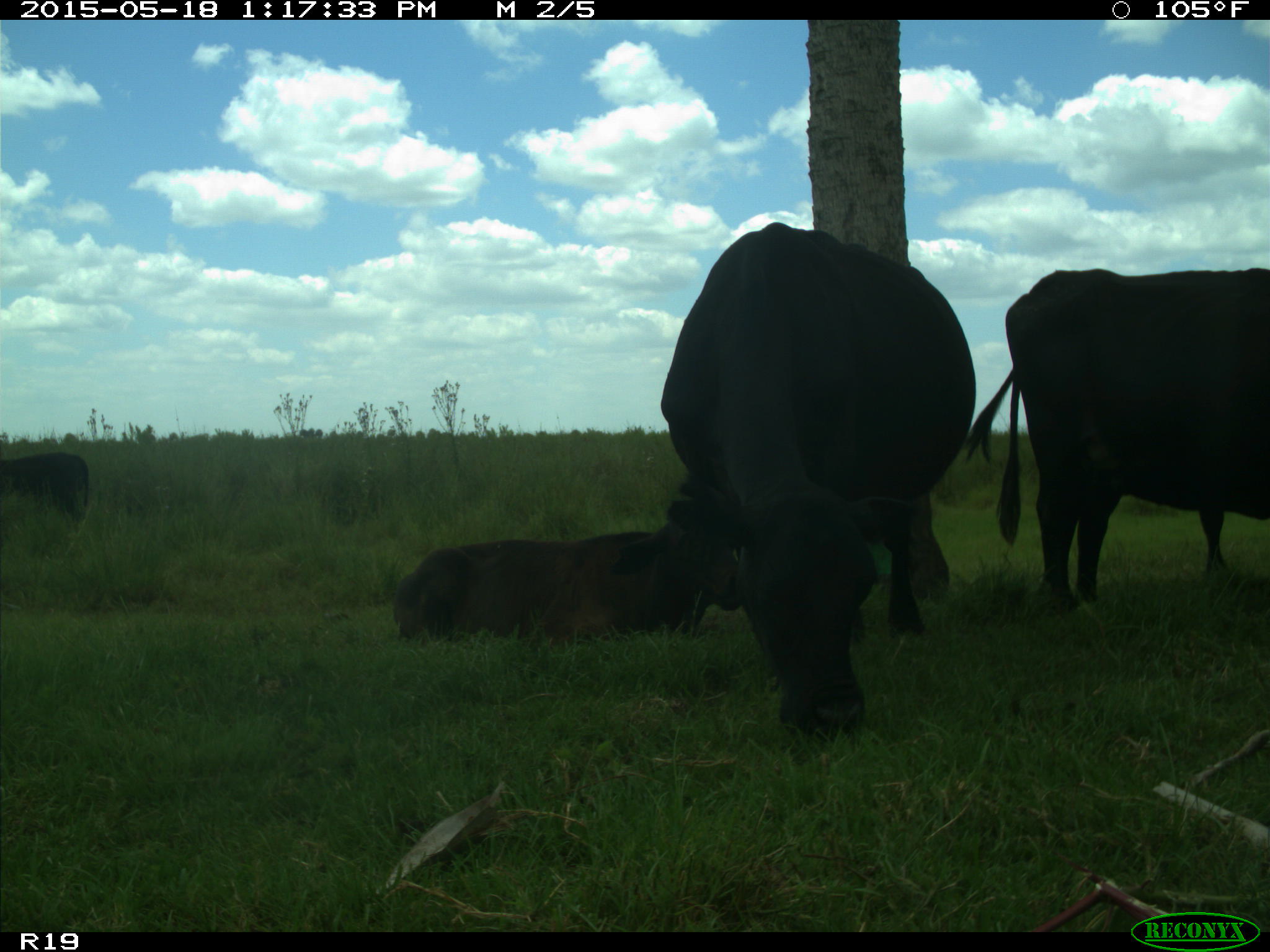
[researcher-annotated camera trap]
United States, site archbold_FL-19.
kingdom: Animalia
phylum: Chordata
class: Mammalia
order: Artiodactyla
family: Bovidae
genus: Bos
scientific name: Bos taurus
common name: domestic cow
Bos taurus (domestic cow).